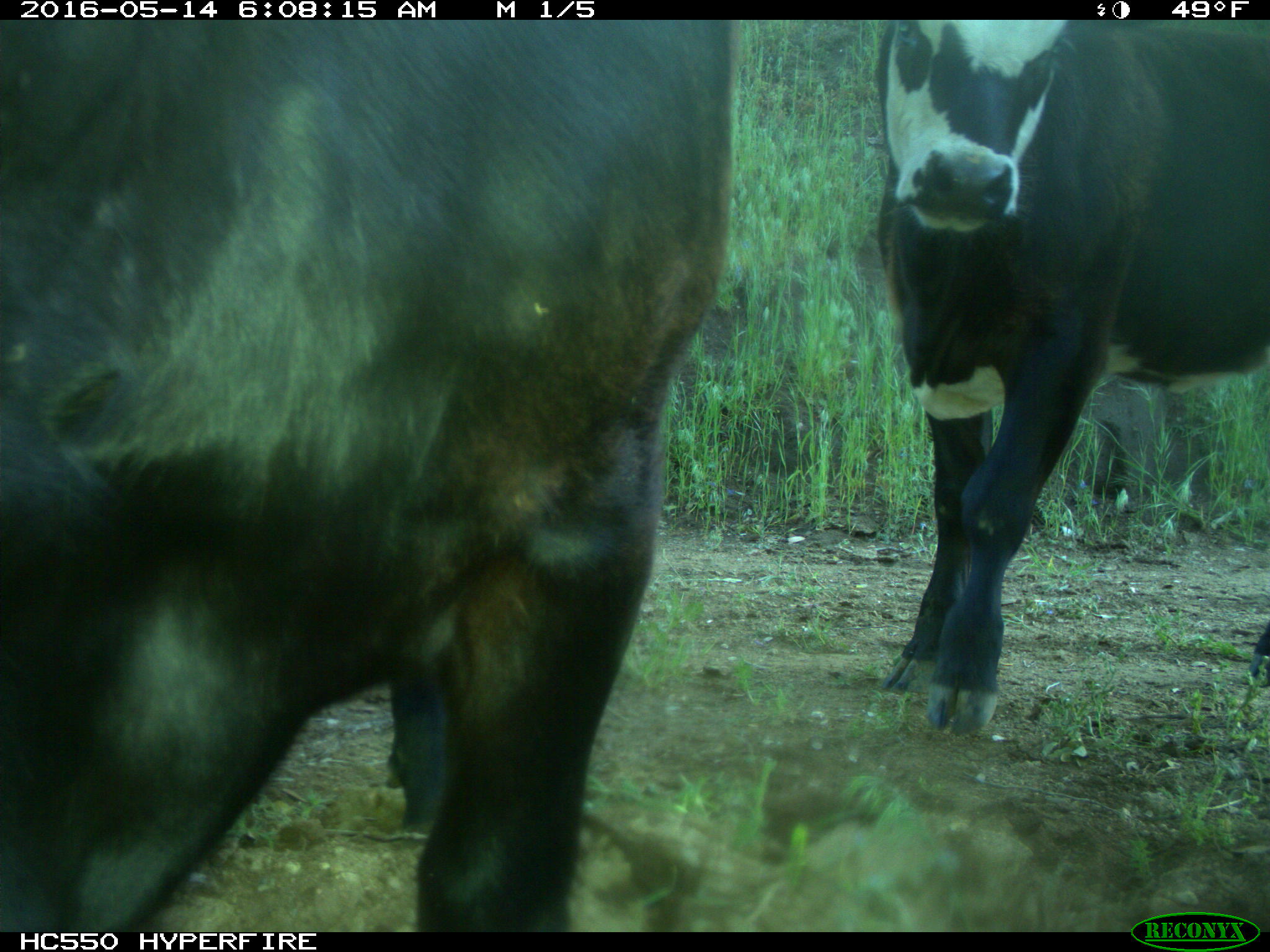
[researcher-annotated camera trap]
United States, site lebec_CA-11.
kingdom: Animalia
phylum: Chordata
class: Mammalia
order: Artiodactyla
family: Bovidae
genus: Bos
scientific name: Bos taurus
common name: domestic cow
Bos taurus (domestic cow).